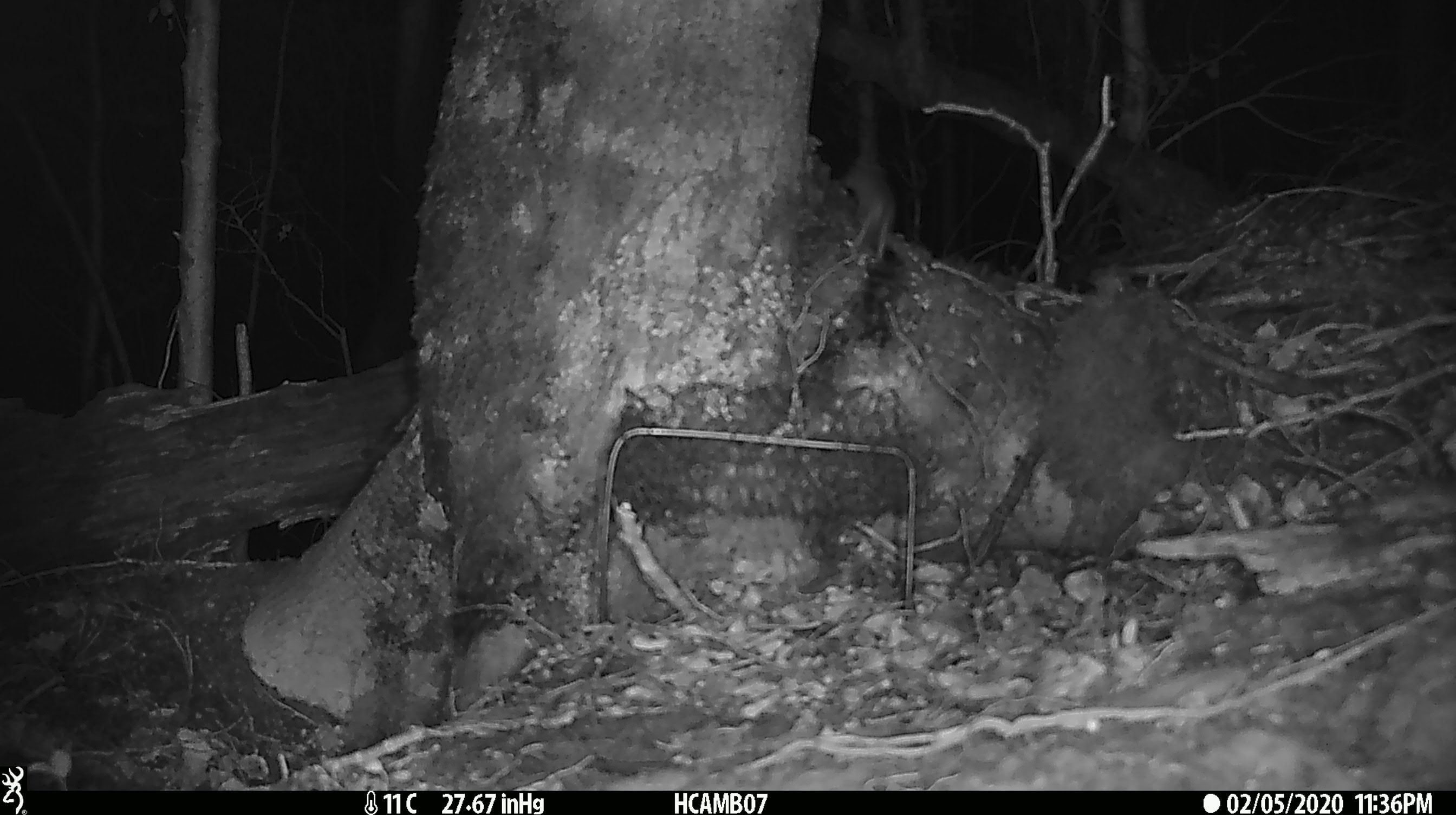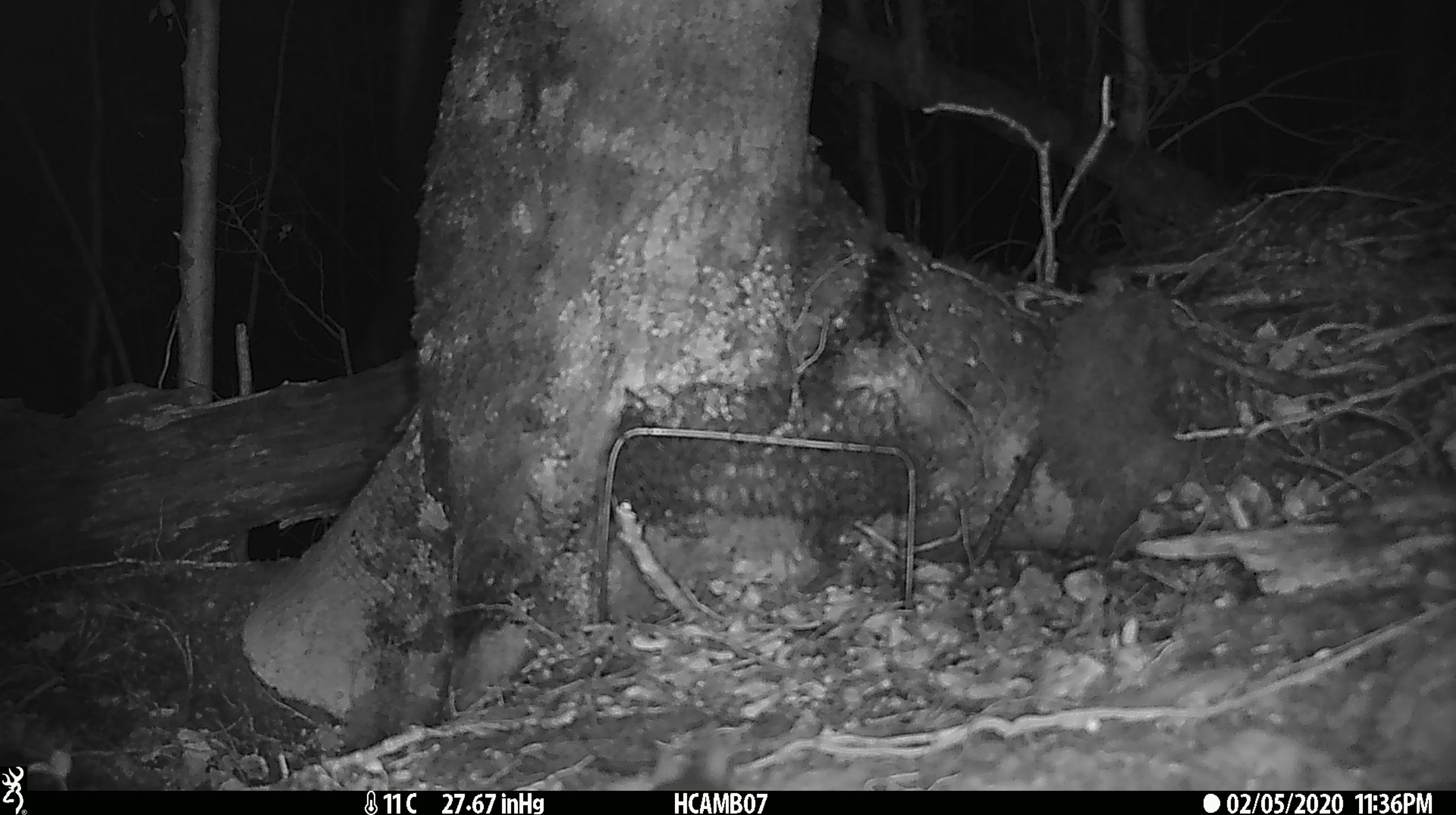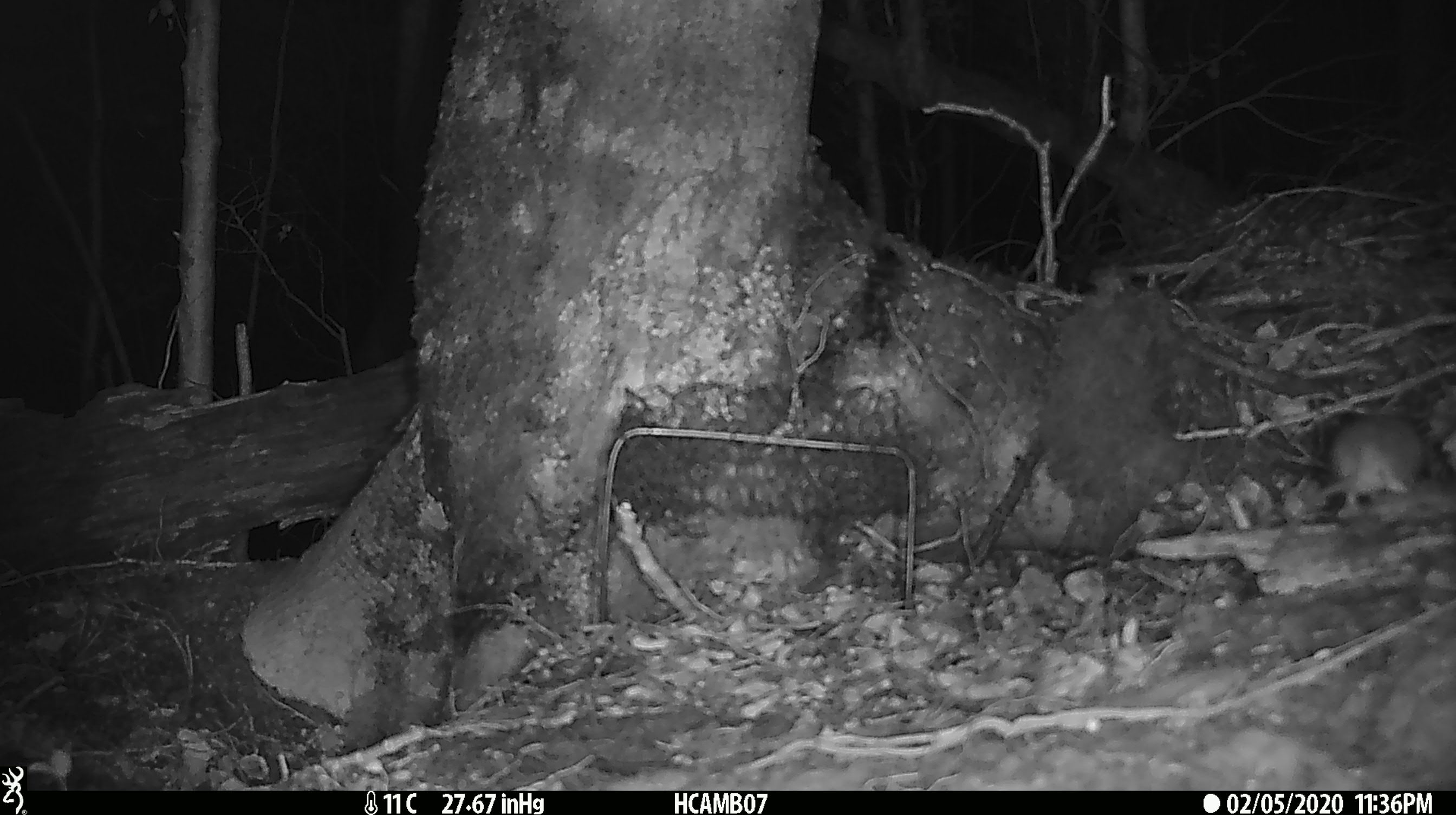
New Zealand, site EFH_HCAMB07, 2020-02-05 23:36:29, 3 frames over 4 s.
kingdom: Animalia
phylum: Chordata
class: Mammalia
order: Rodentia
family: Muridae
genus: Mus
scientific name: Mus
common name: mouse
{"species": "mouse (Mus)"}